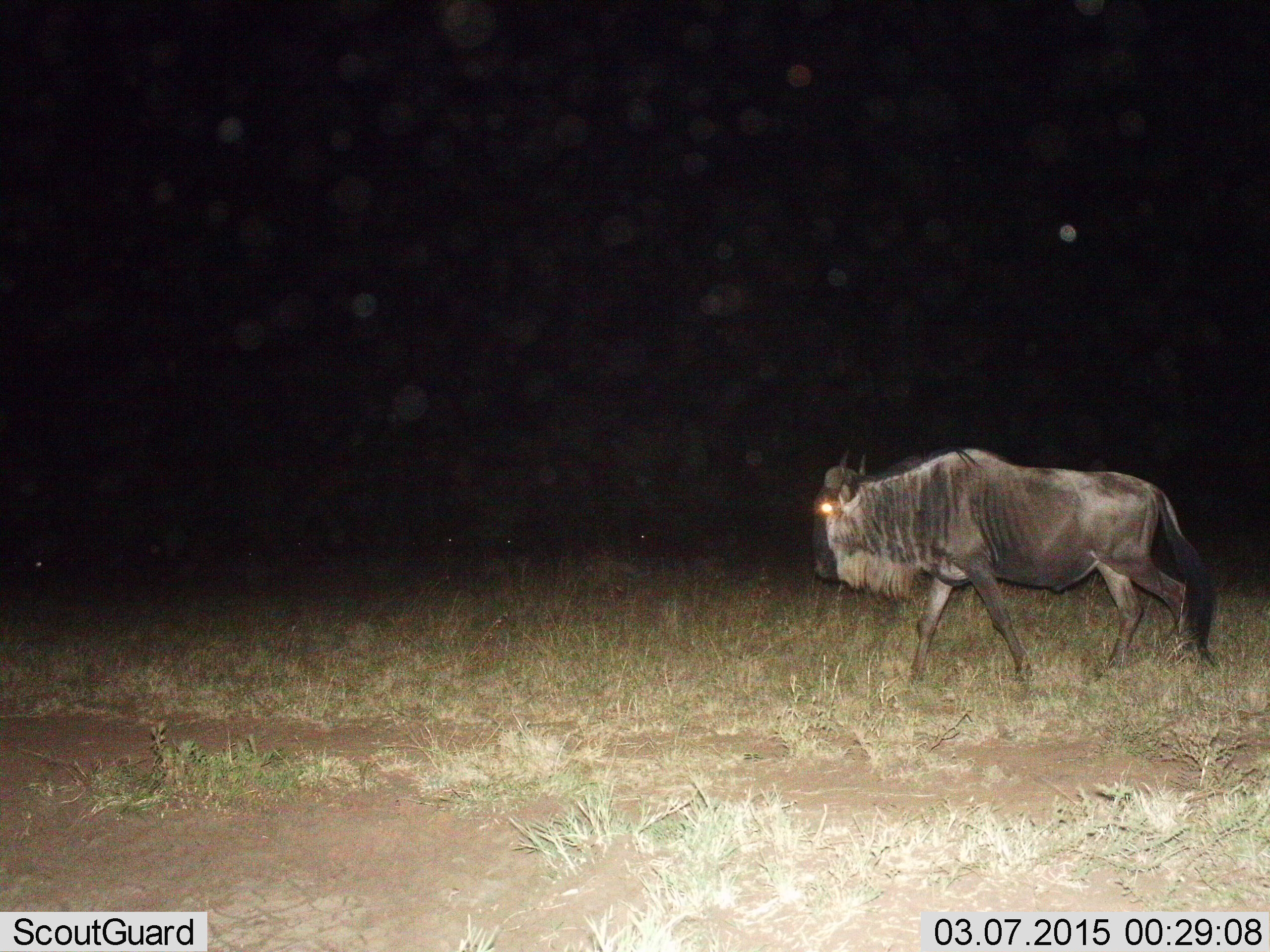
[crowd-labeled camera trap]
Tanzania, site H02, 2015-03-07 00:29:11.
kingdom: Animalia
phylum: Chordata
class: Mammalia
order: Artiodactyla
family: Bovidae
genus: Connochaetes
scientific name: Connochaetes taurinus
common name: blue wildebeest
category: wildebeest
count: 1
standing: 20%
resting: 0%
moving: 100%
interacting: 0%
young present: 0%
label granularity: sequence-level